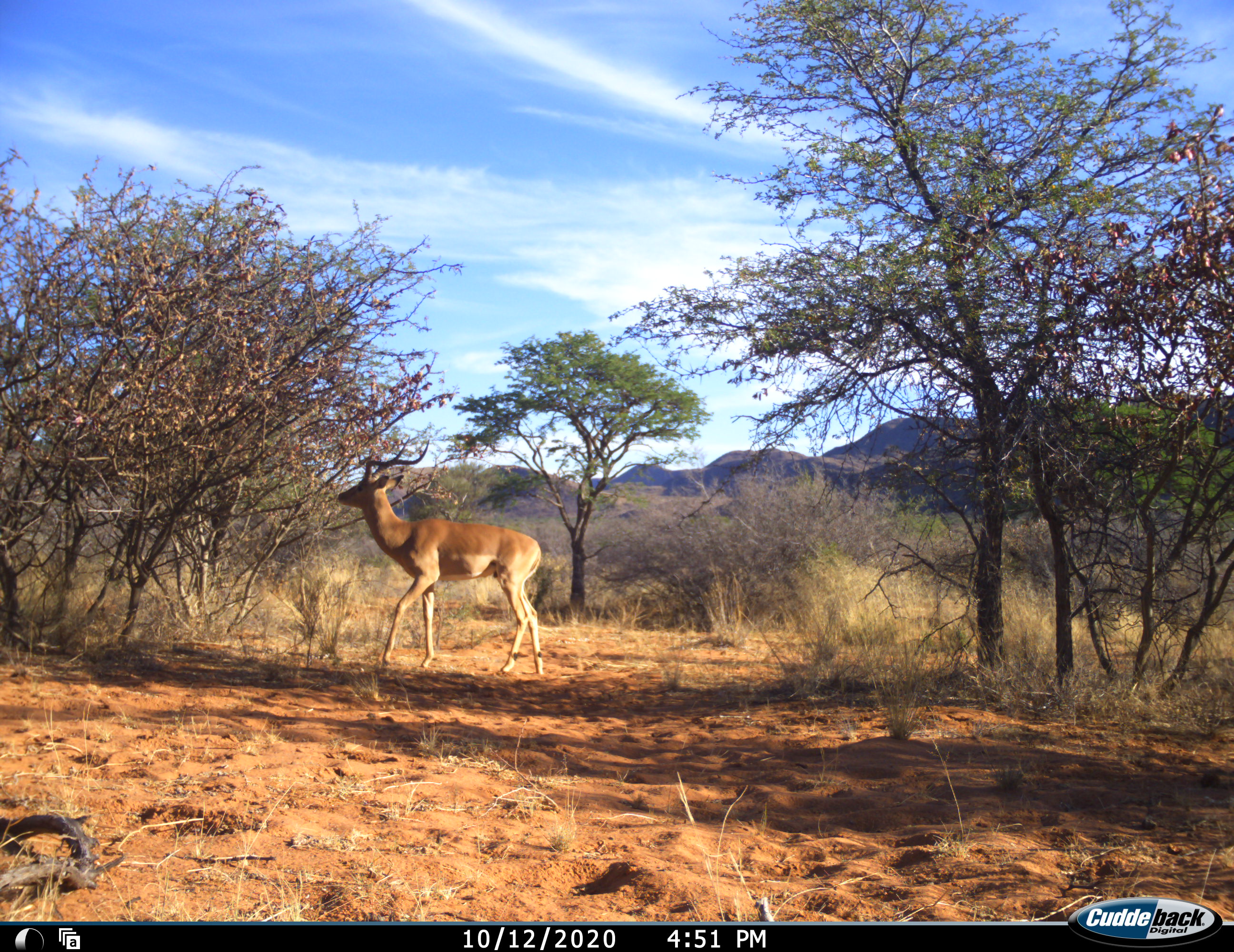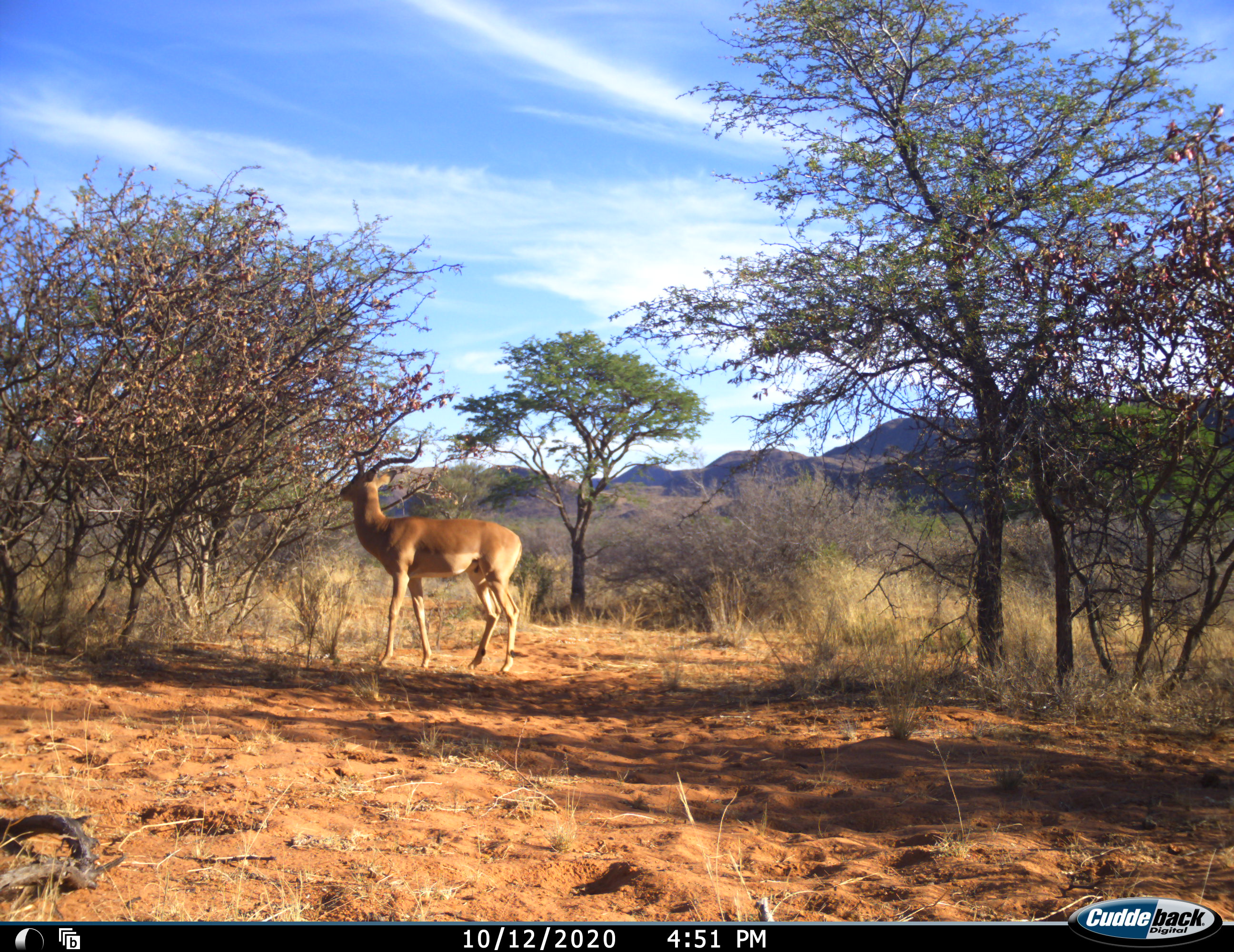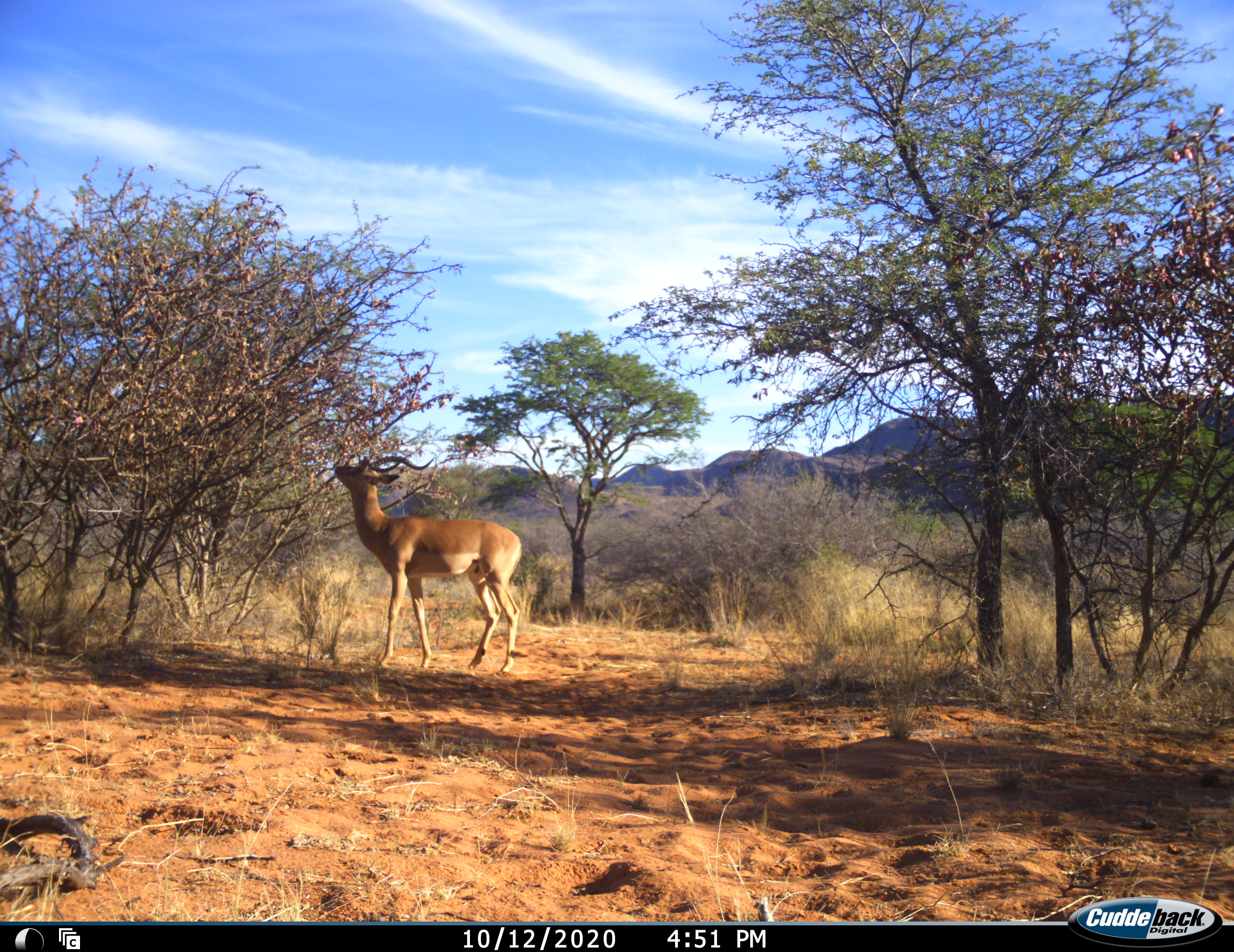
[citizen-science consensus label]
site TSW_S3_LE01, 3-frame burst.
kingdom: Animalia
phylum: Chordata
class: Mammalia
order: Artiodactyla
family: Bovidae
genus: Aepyceros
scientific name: Aepyceros melampus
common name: impala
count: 1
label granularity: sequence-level